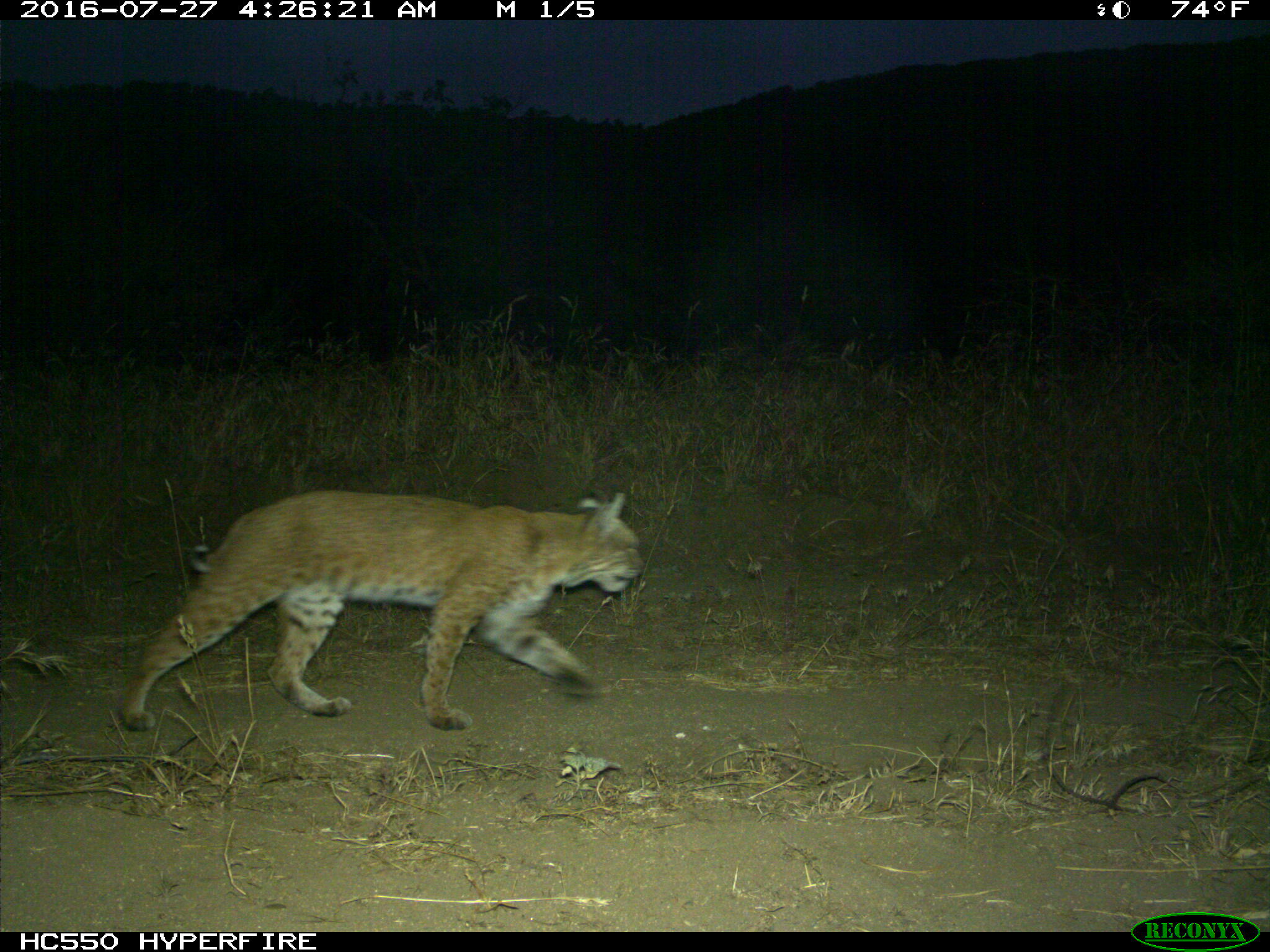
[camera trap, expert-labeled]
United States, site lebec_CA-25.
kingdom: Animalia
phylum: Chordata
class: Mammalia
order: Carnivora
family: Felidae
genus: Lynx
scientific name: Lynx rufus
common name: bobcat